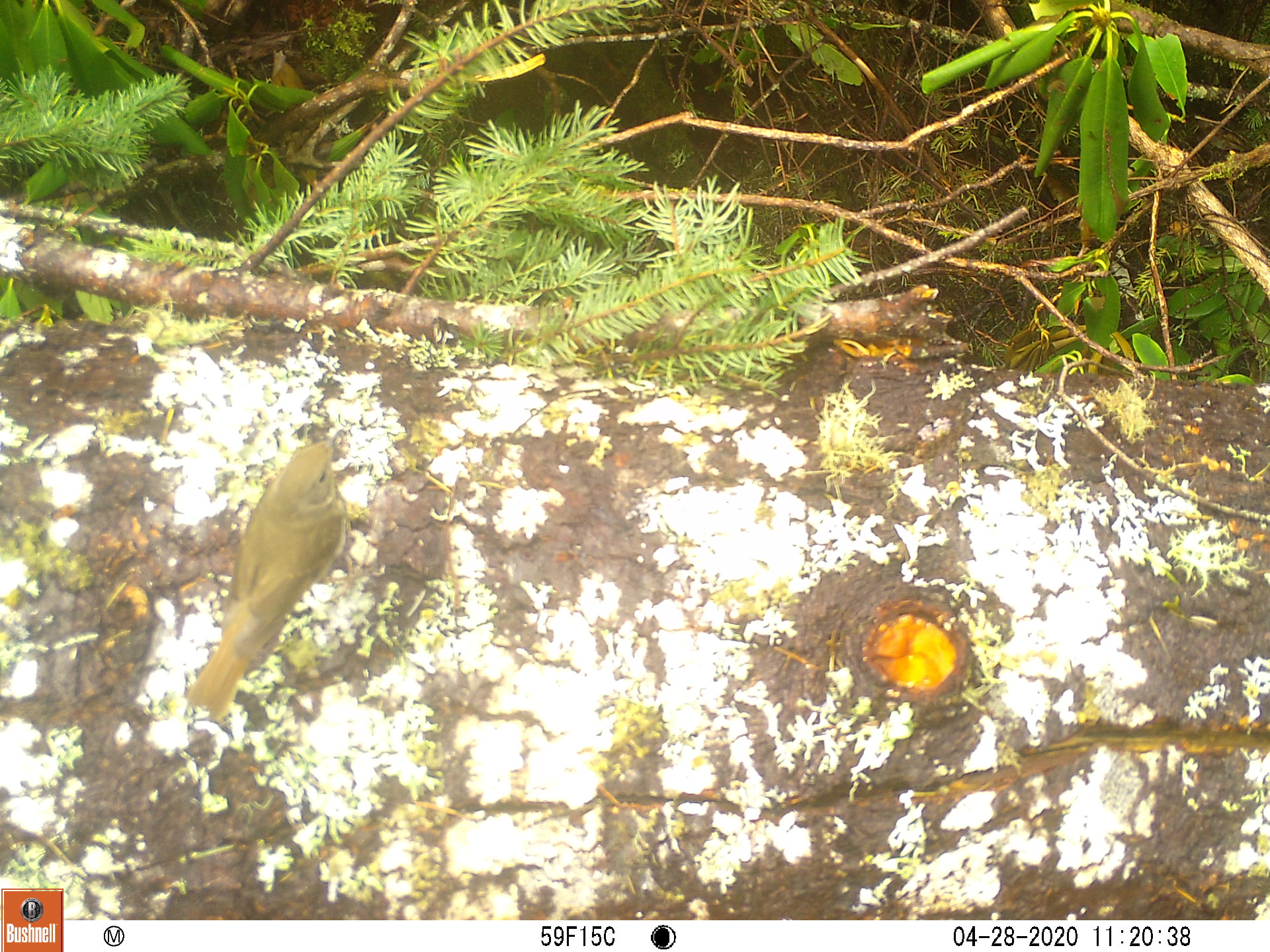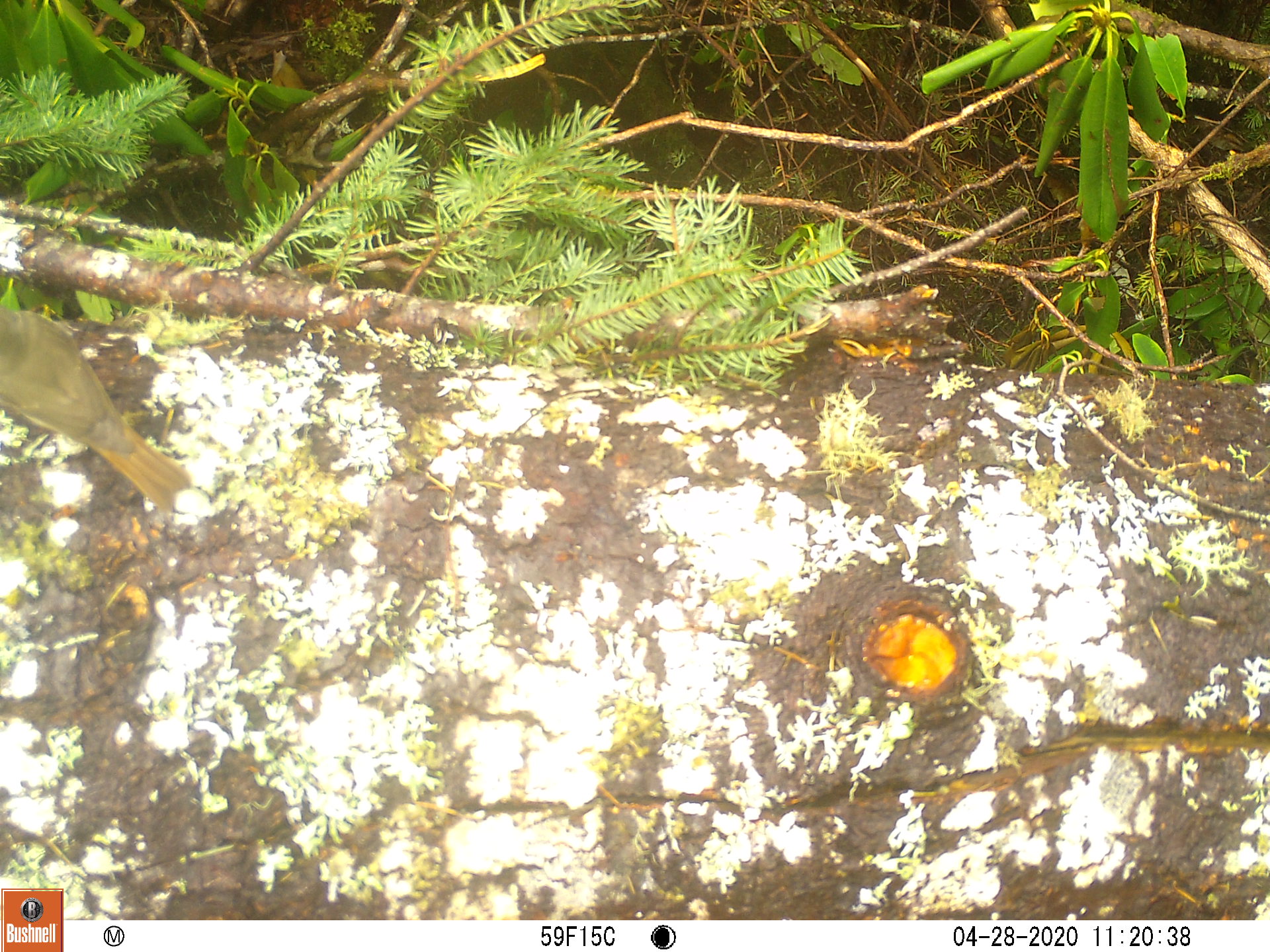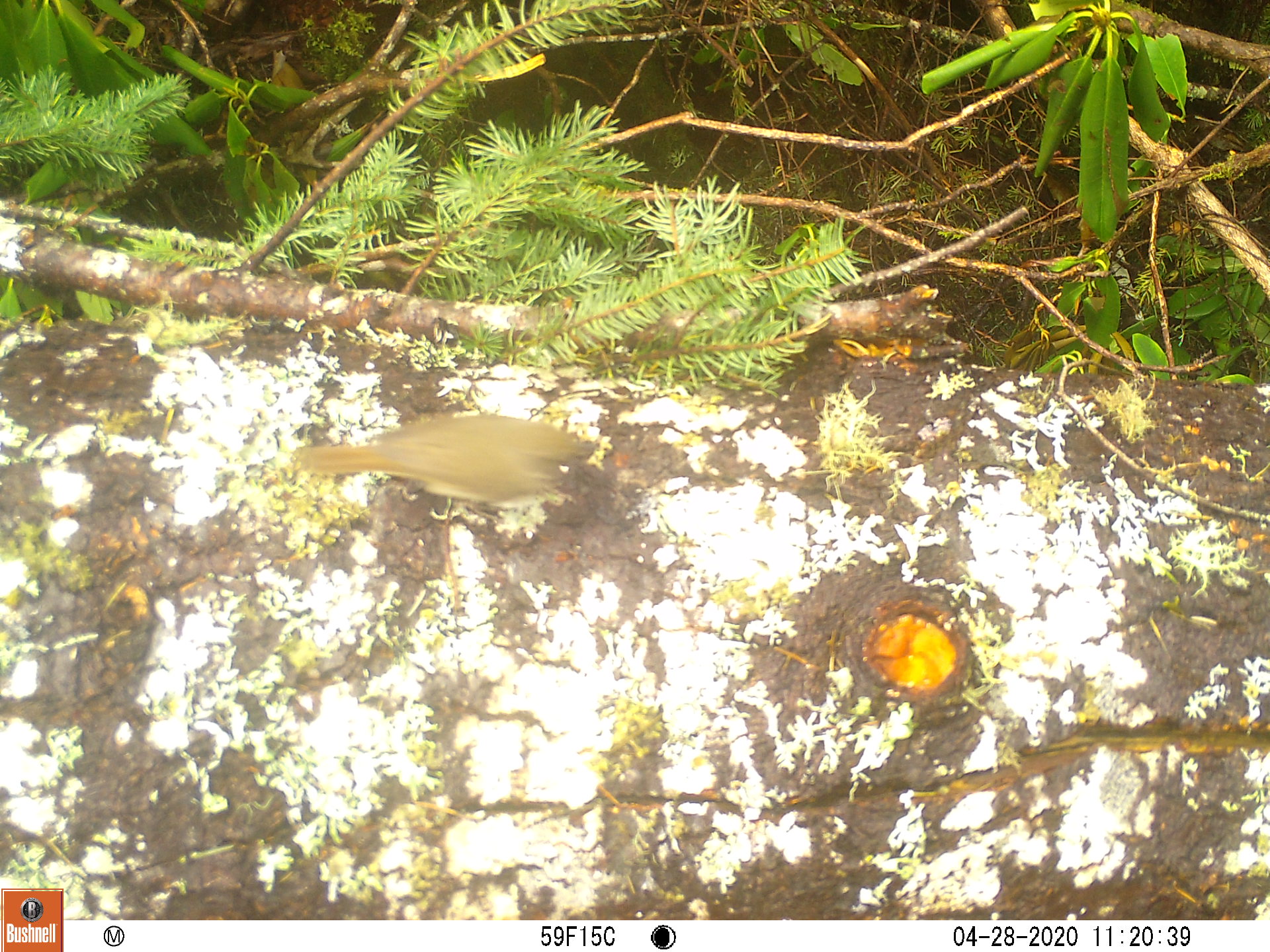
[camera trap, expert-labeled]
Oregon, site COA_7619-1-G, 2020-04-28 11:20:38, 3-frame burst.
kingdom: Animalia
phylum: Chordata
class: Aves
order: Passeriformes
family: Turdidae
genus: Catharus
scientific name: Catharus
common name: brown thrushes and nightingale-thrushes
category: catharus species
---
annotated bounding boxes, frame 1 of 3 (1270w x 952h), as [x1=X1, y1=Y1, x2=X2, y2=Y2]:
catharus species: [x1=181, y1=419, x2=360, y2=723]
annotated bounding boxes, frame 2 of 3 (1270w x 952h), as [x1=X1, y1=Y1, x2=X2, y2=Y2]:
catharus species: [x1=0, y1=296, x2=199, y2=516]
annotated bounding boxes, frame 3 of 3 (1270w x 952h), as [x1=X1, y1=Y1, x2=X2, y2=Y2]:
catharus species: [x1=284, y1=407, x2=604, y2=514]